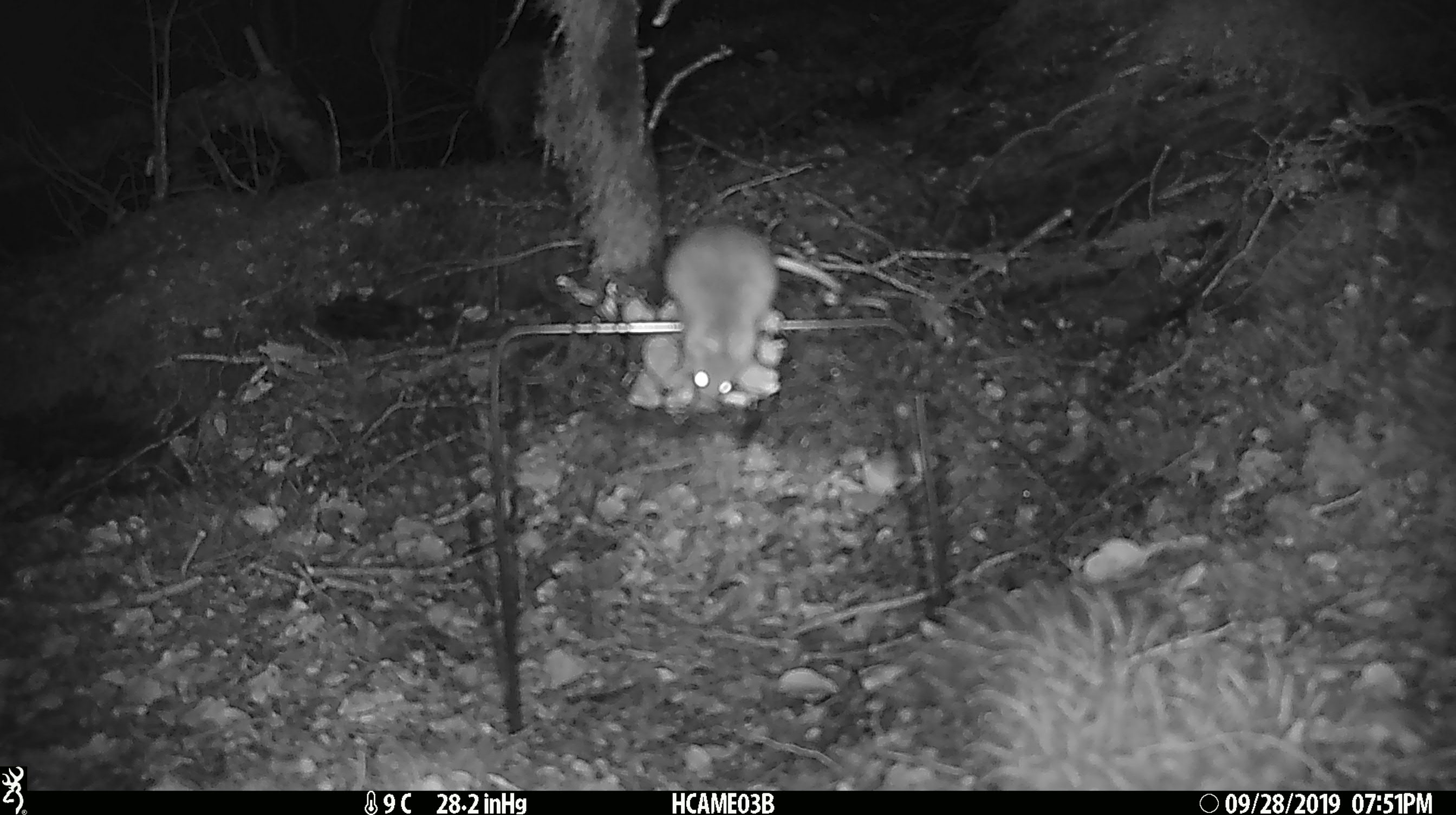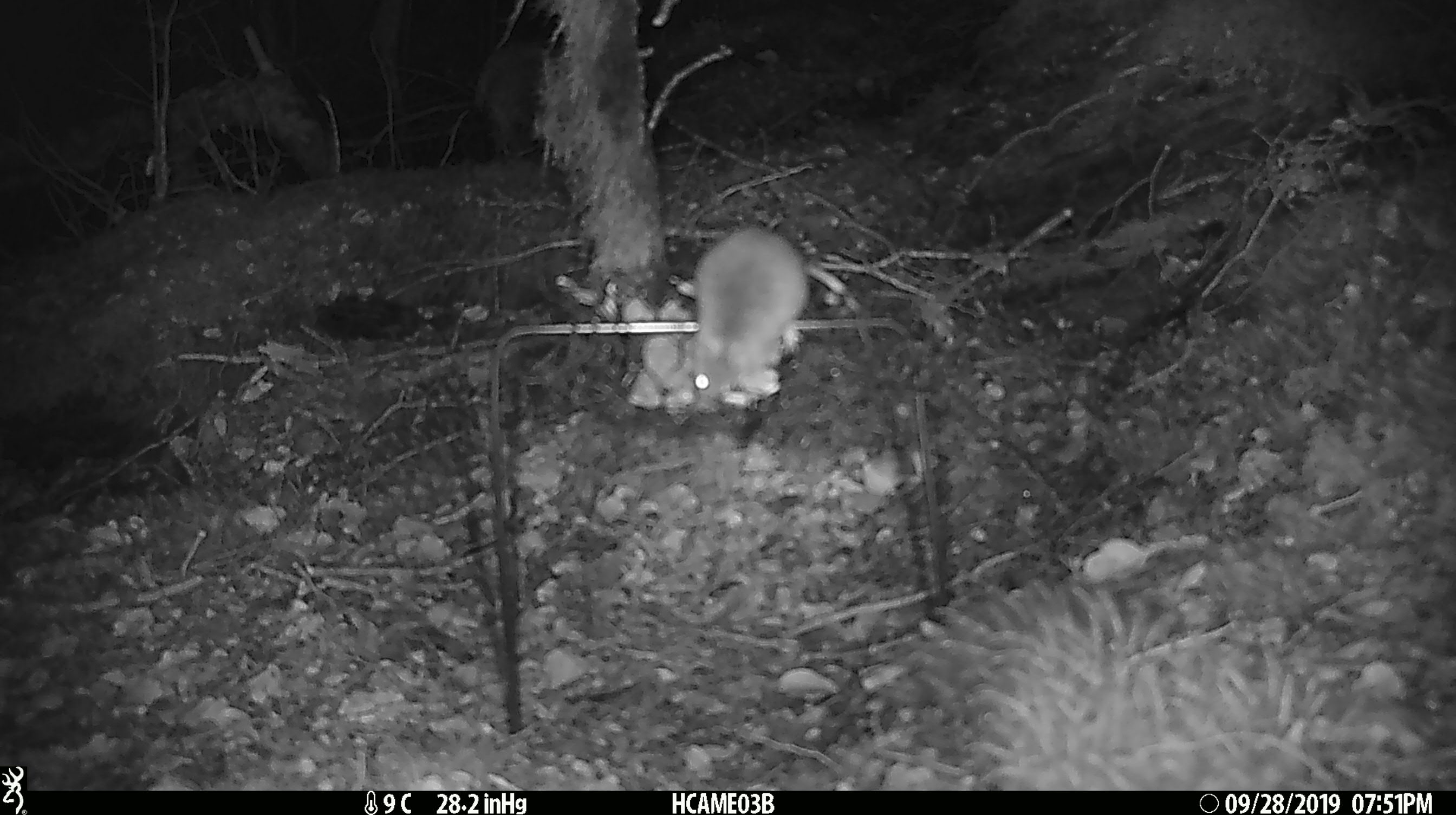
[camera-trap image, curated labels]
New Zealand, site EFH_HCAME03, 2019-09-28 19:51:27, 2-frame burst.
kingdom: Animalia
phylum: Chordata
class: Mammalia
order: Rodentia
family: Muridae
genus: Mus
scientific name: Mus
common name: mouse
Mouse (Mus).